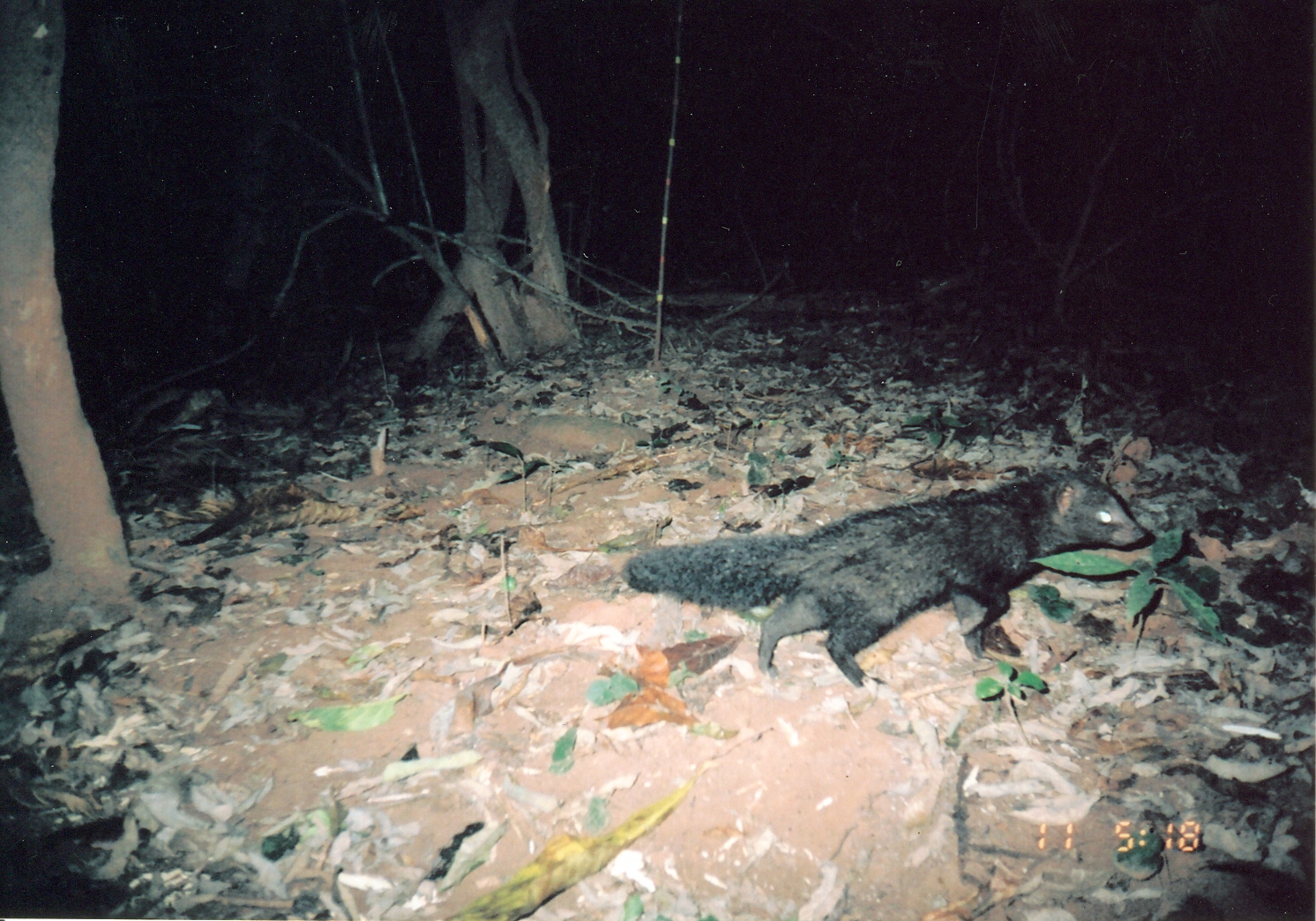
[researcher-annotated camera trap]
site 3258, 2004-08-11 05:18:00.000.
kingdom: Animalia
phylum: Chordata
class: Mammalia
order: Carnivora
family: Herpestidae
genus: Bdeogale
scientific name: Bdeogale crassicauda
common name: bushy-tailed mongoose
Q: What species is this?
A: Bdeogale crassicauda (bushy-tailed mongoose).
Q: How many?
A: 1.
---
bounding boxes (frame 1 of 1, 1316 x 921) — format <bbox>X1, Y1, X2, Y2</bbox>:
bdeogale crassicauda: <bbox>618, 464, 1144, 687</bbox>